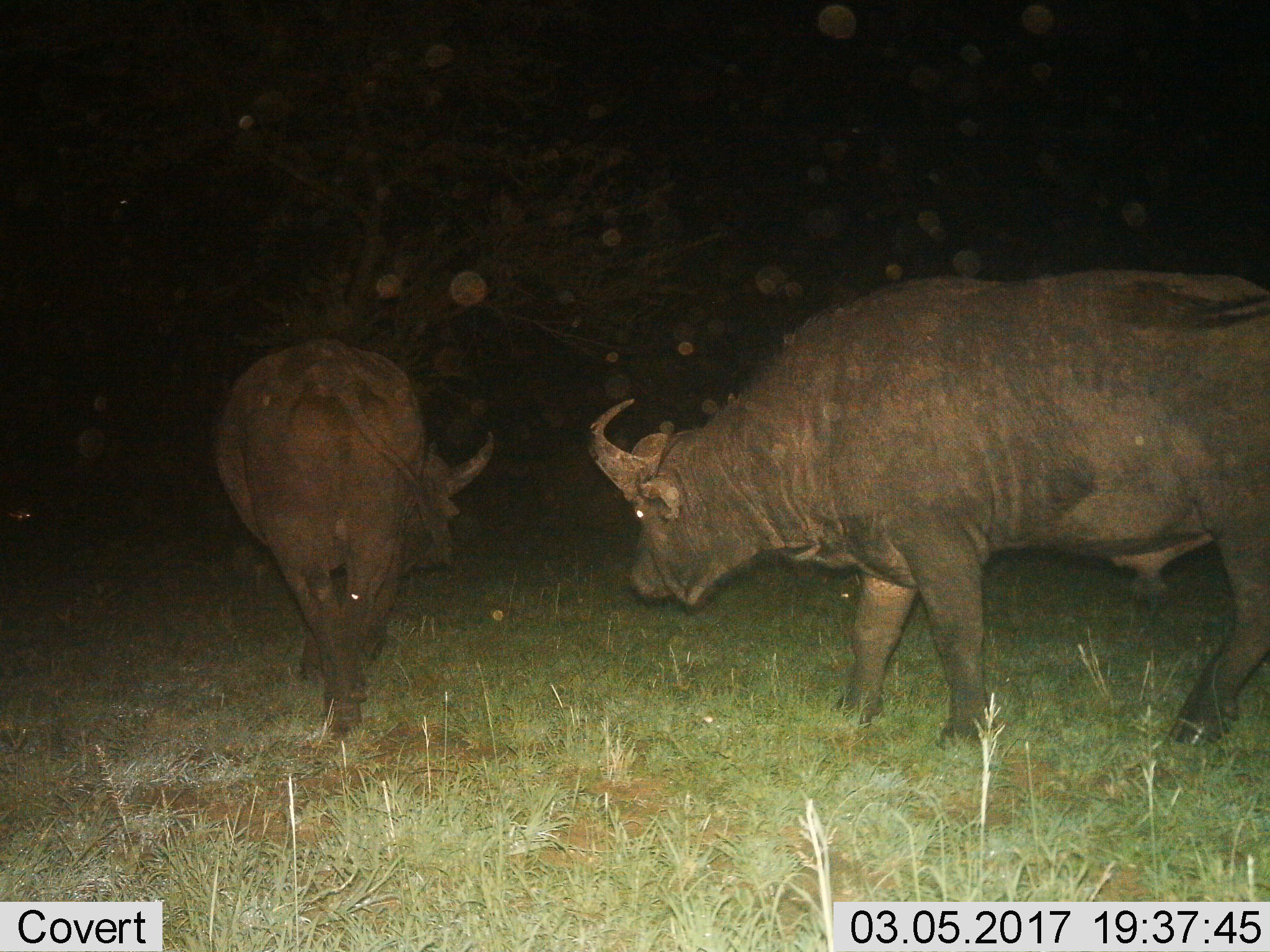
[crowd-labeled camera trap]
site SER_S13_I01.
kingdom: Animalia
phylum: Chordata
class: Mammalia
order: Artiodactyla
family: Bovidae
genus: Syncerus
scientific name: Syncerus caffer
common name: african buffalo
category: buffalo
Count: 2.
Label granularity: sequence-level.